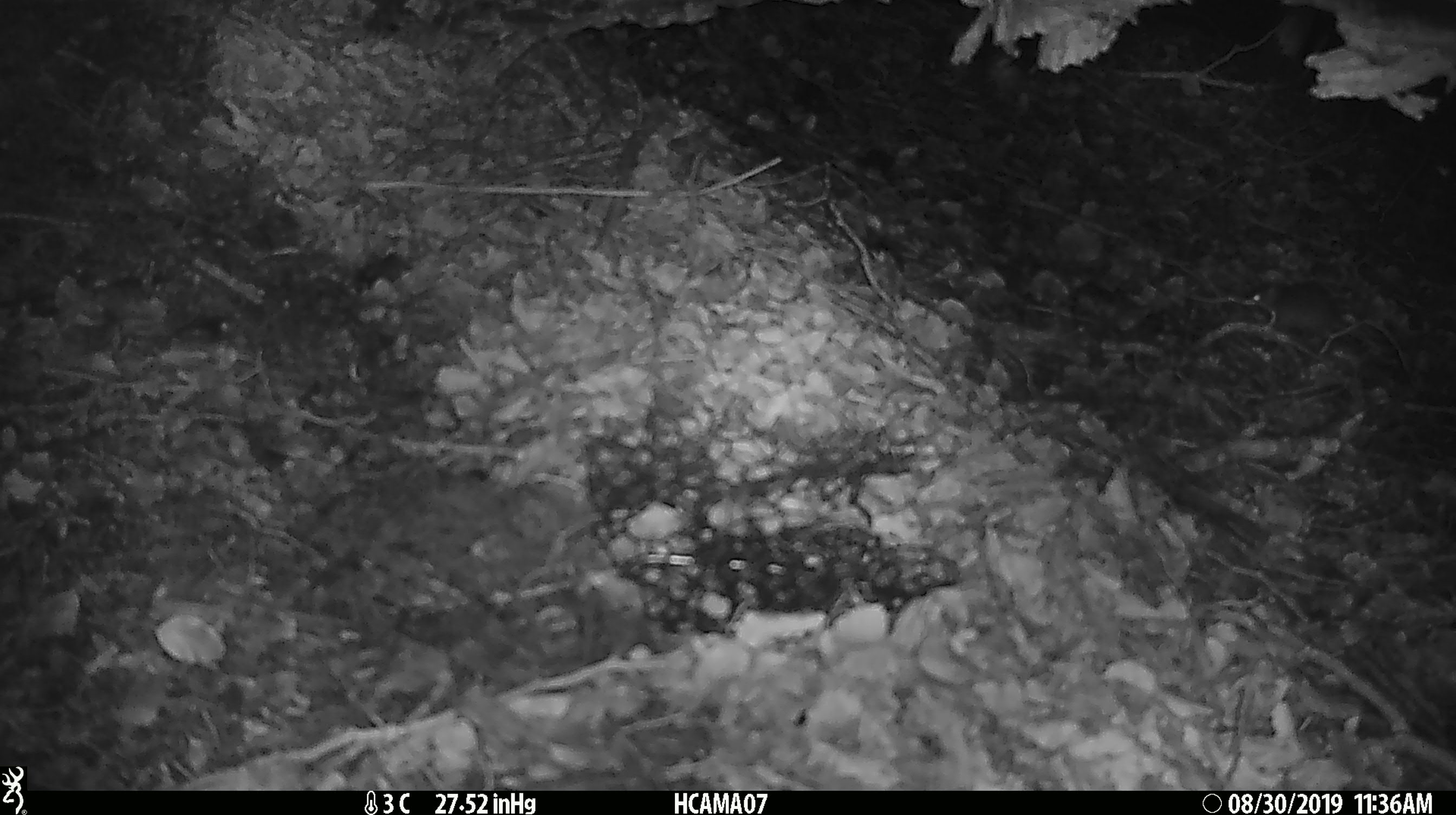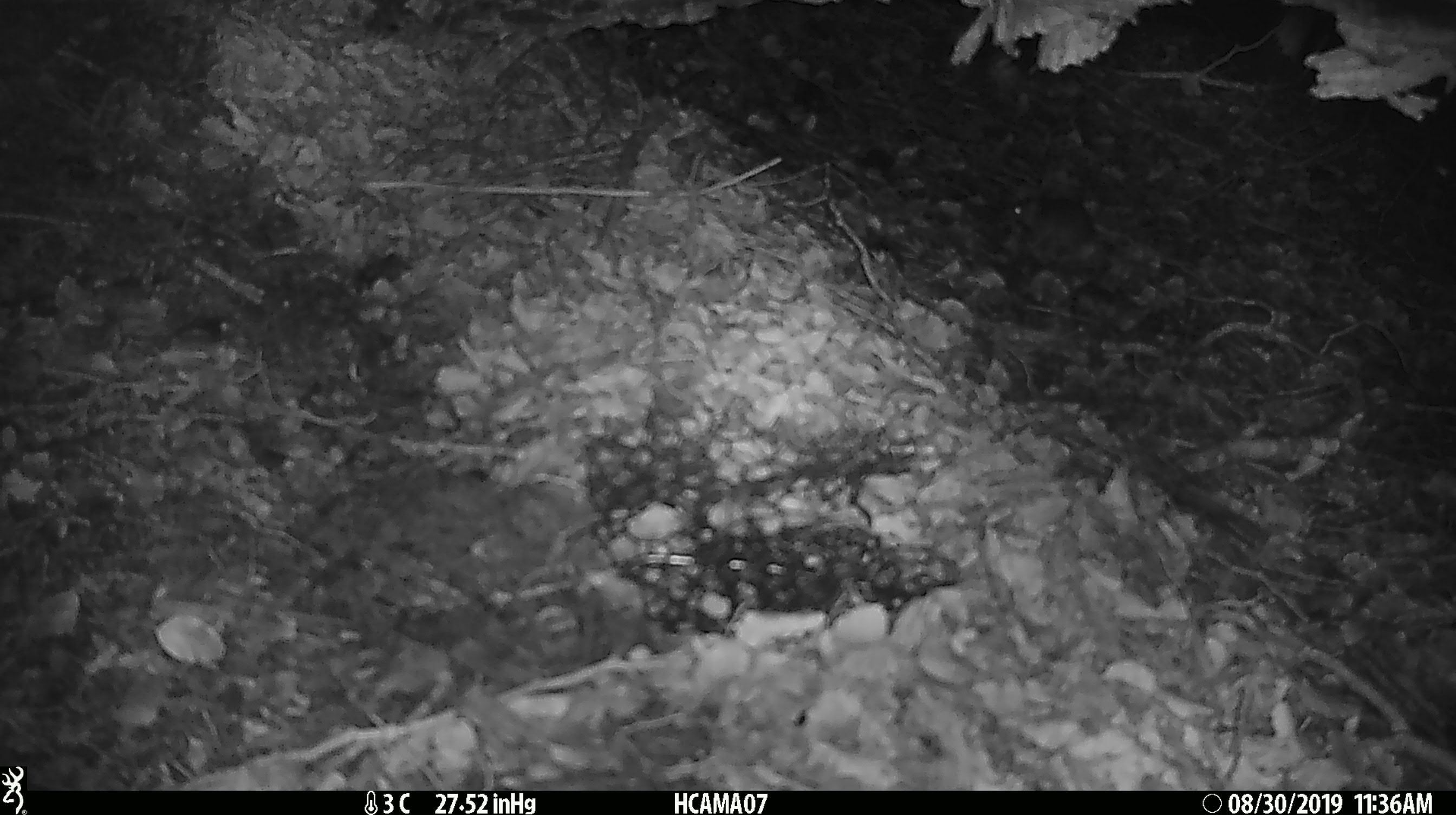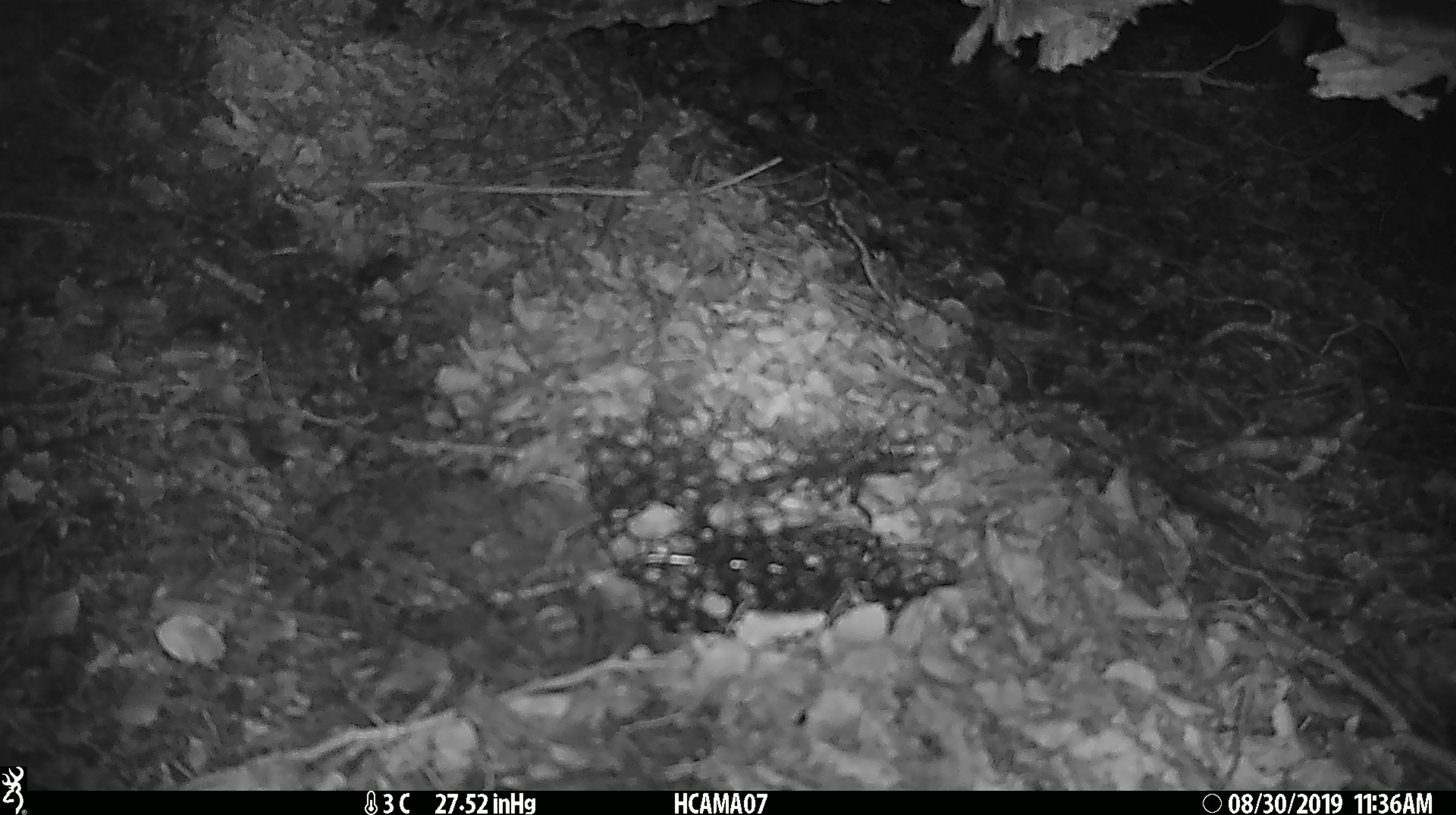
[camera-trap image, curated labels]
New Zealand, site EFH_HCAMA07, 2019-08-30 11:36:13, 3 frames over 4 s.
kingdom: Animalia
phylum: Chordata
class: Mammalia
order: Rodentia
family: Muridae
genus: Mus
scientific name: Mus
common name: mouse